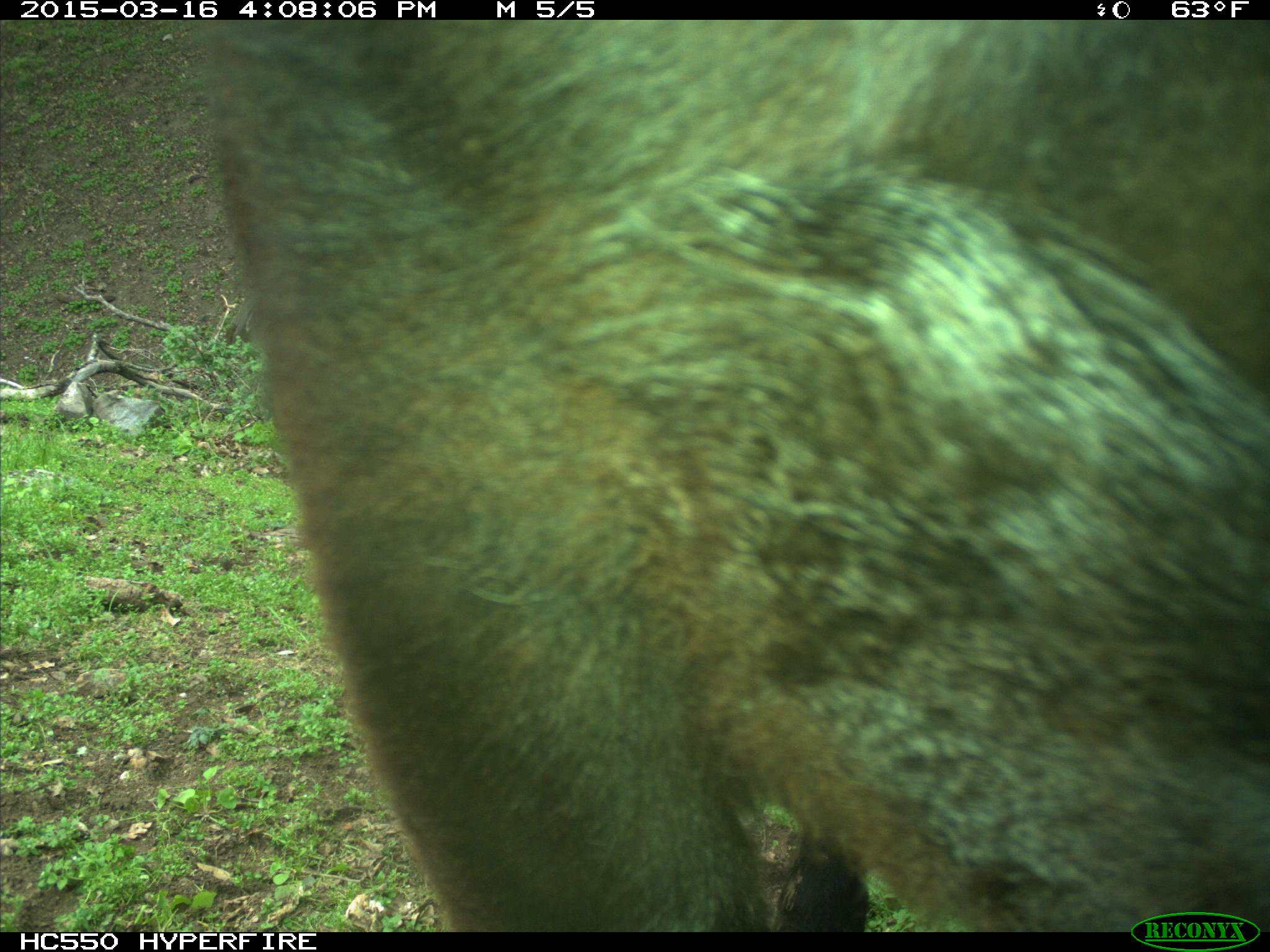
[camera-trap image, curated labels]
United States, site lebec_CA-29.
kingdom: Animalia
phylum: Chordata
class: Mammalia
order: Artiodactyla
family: Bovidae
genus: Bos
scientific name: Bos taurus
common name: domestic cow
Bos taurus (domestic cow).